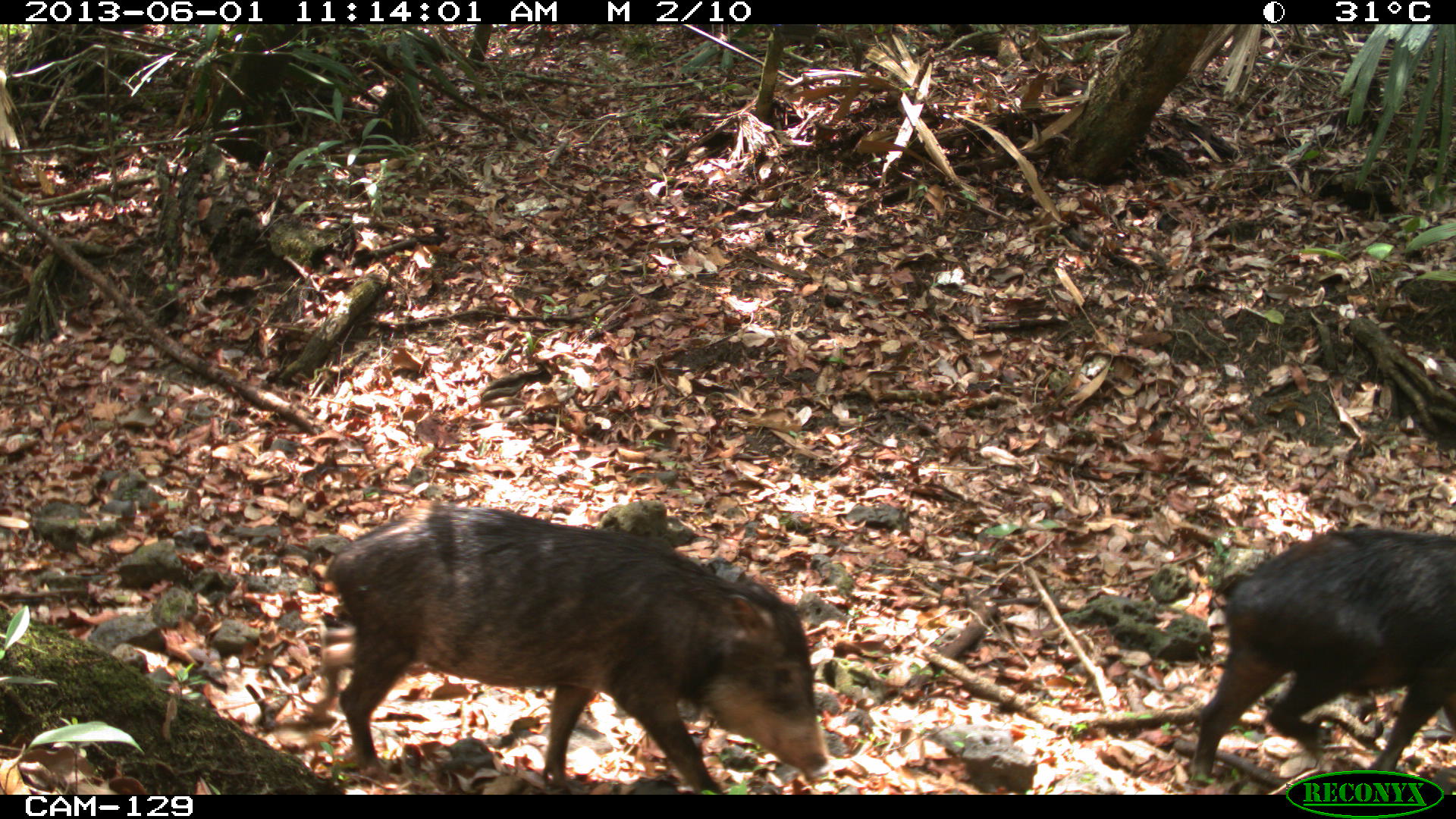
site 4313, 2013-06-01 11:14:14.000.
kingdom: Animalia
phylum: Chordata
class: Mammalia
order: Artiodactyla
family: Tayassuidae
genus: Tayassu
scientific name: Tayassu pecari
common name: white-lipped peccary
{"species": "Tayassu pecari (white-lipped peccary)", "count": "9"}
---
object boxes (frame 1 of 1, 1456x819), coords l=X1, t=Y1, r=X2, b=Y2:
tayassu pecari: l=312, t=502, r=827, b=795; l=1190, t=523, r=1456, b=786